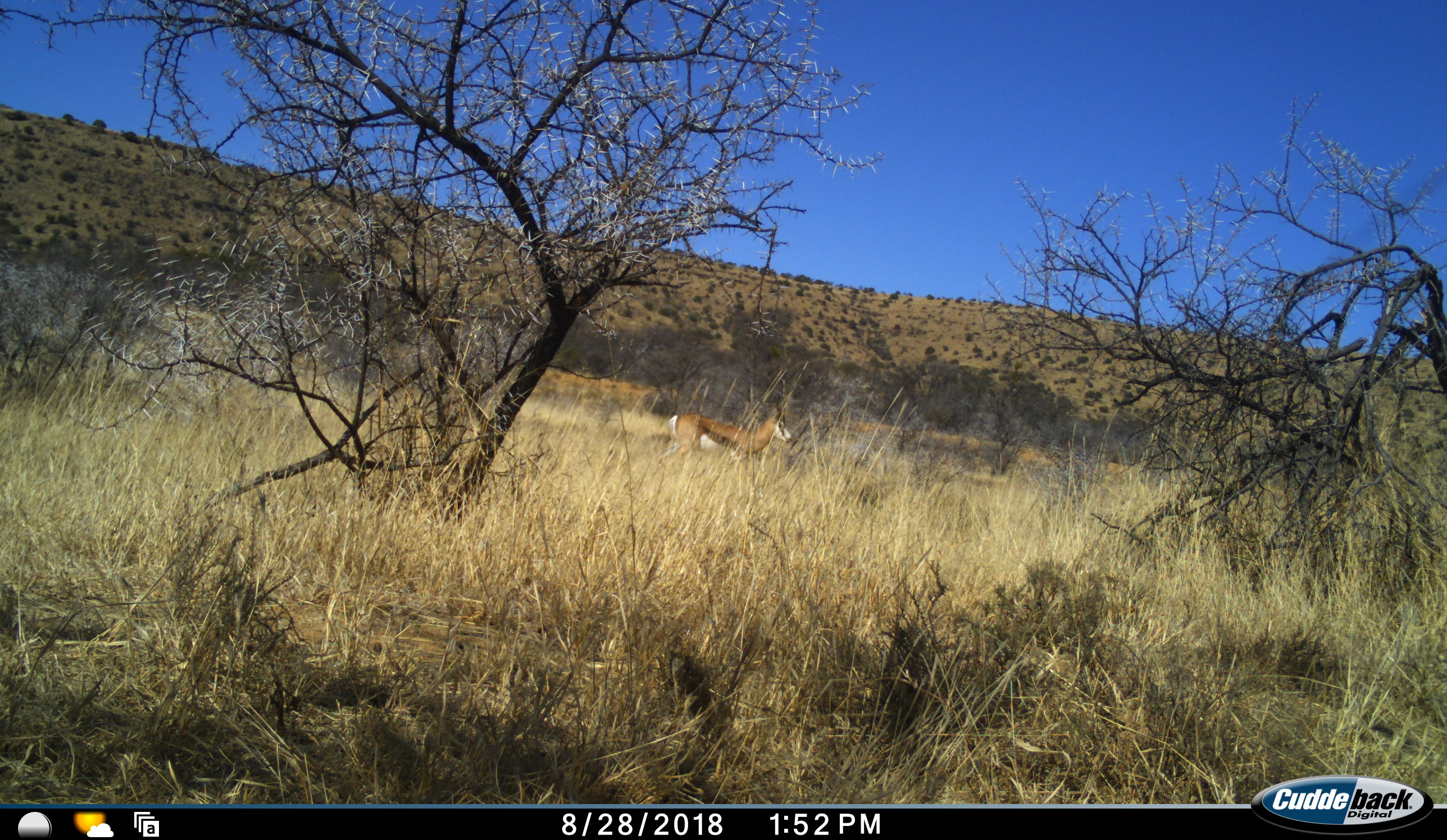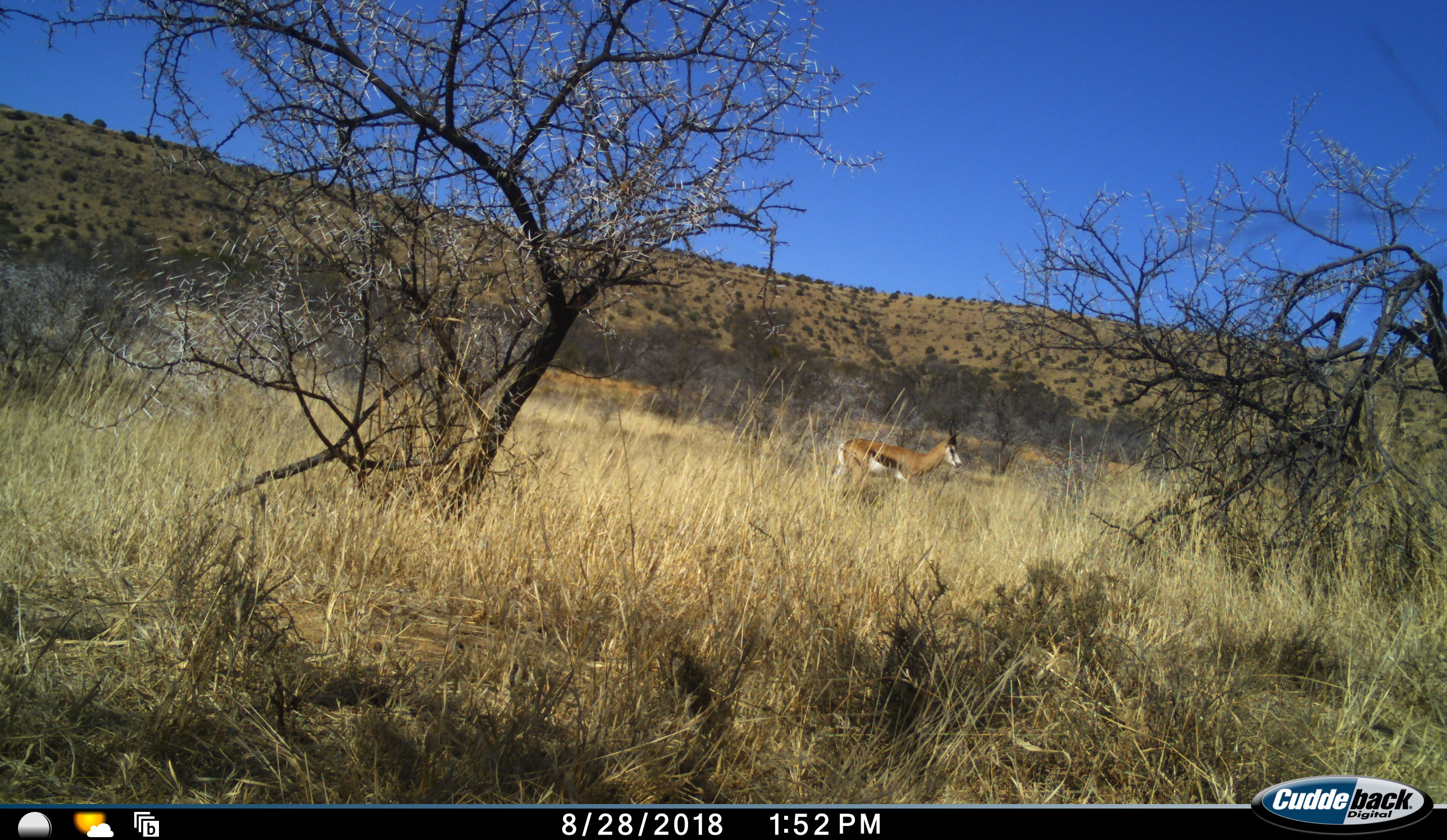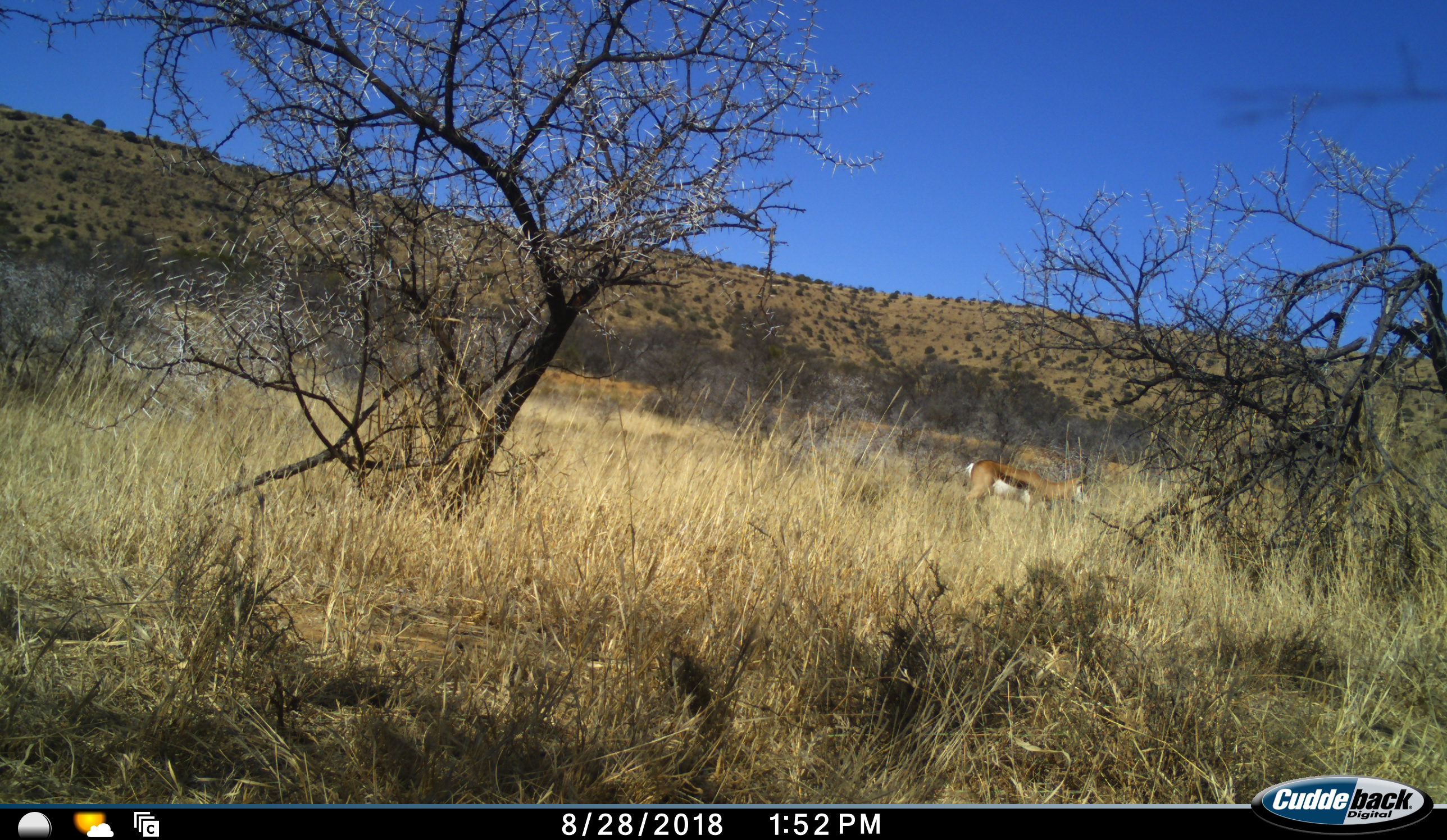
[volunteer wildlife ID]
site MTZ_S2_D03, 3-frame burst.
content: unidentified animal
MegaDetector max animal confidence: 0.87